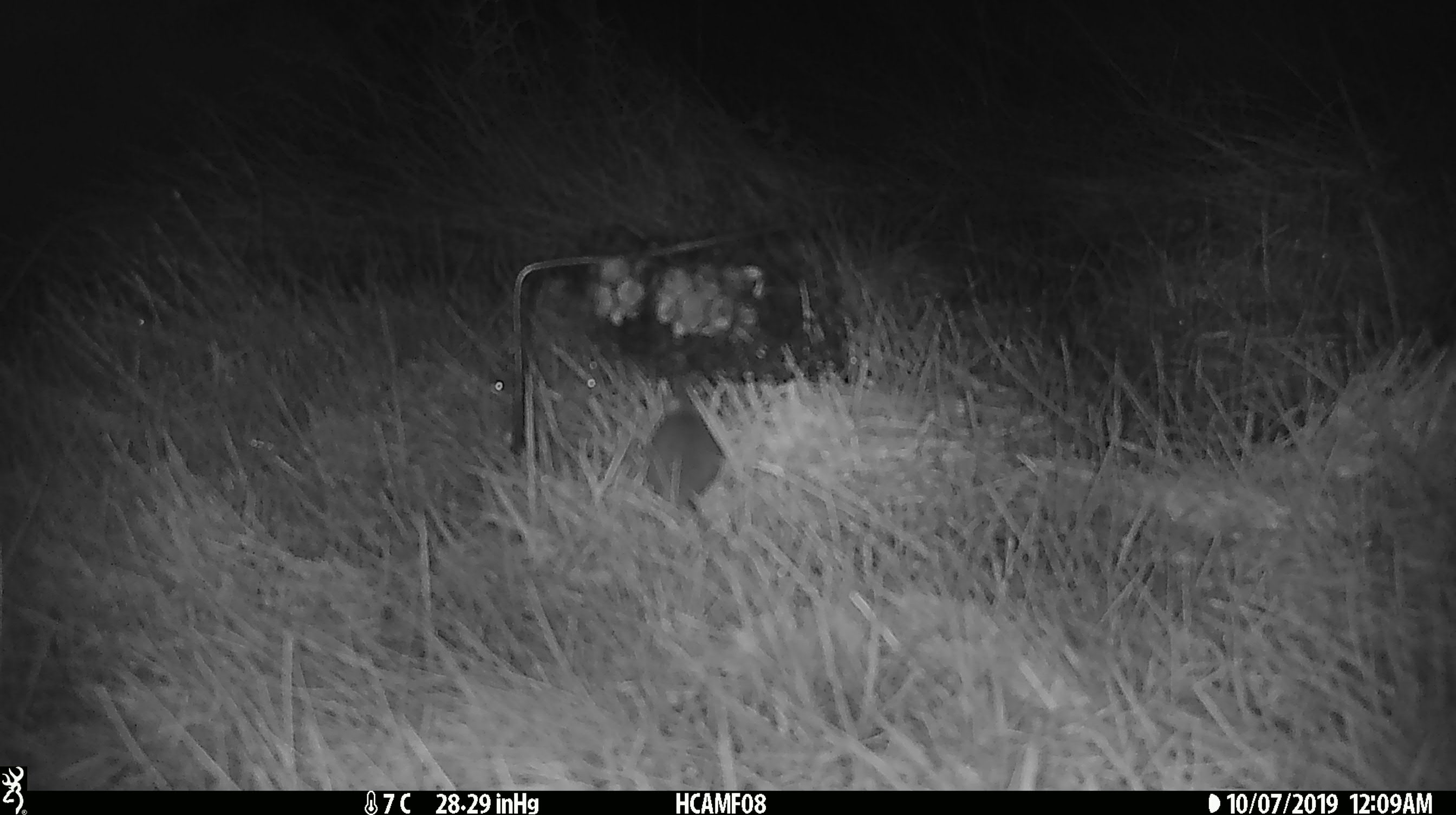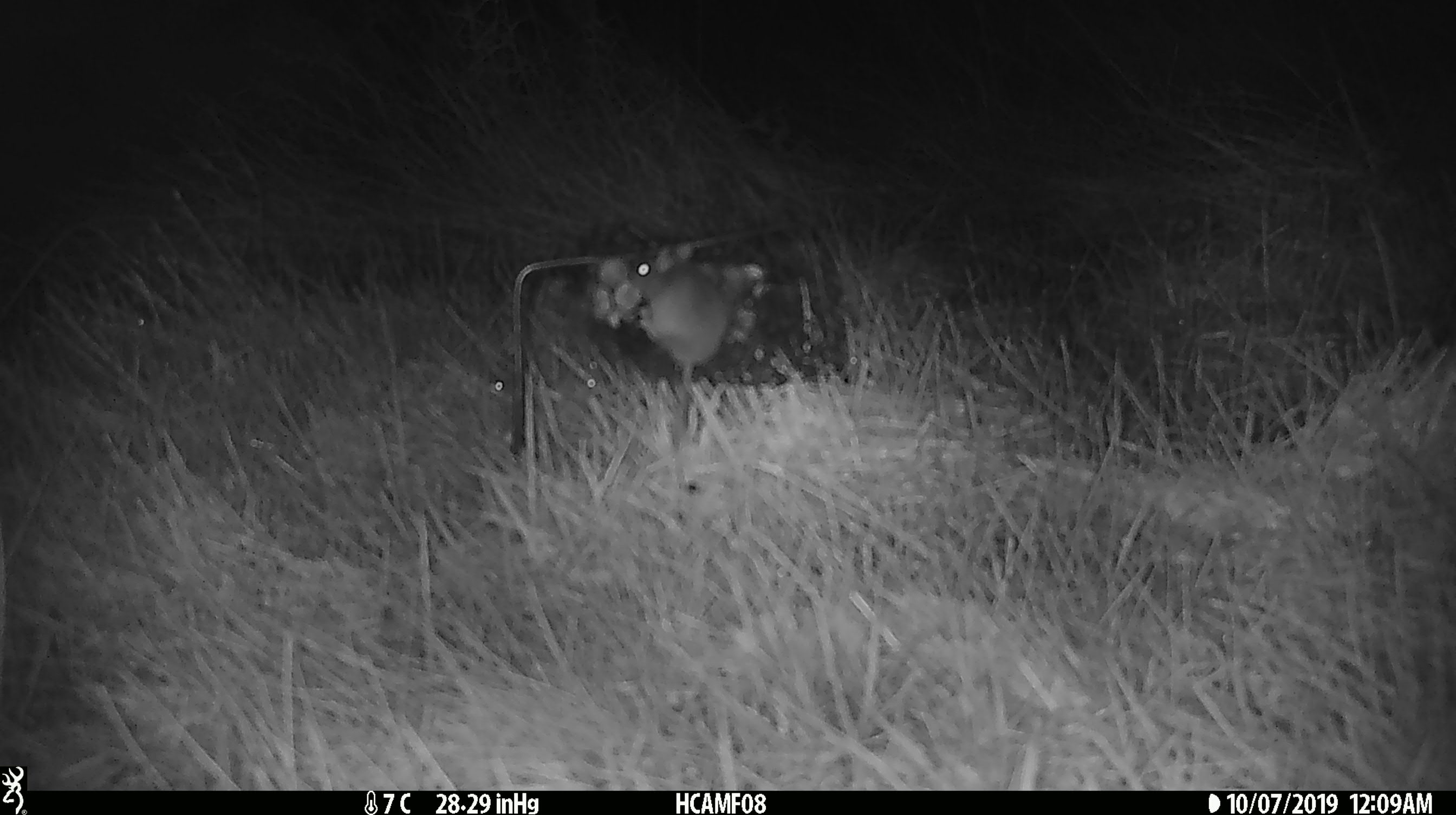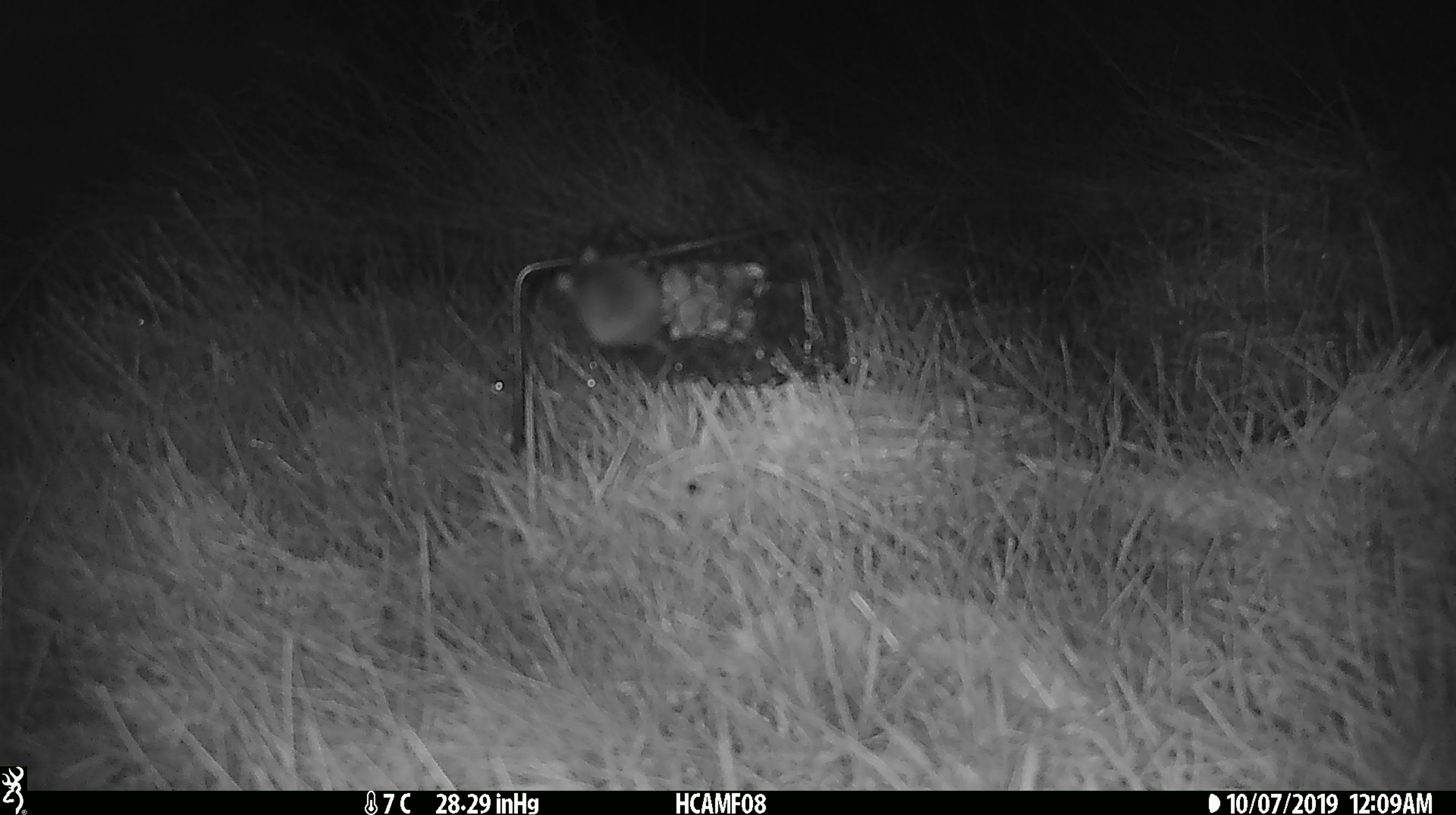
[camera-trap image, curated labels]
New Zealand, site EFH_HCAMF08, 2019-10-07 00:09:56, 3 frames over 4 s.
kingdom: Animalia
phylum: Chordata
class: Mammalia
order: Rodentia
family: Muridae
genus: Mus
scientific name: Mus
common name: mouse